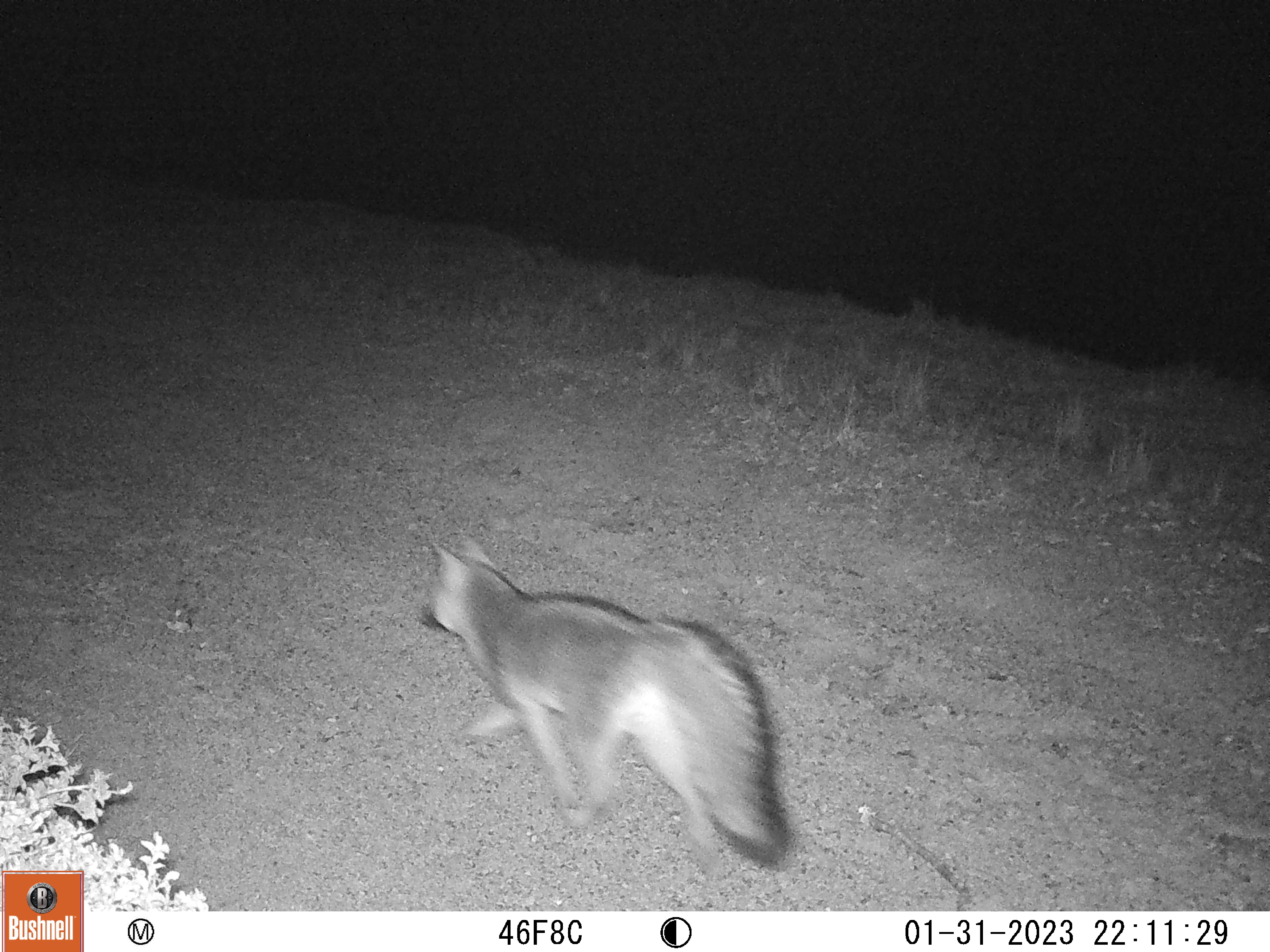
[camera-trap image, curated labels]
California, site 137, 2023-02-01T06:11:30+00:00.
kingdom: Animalia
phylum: Chordata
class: Mammalia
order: Carnivora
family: Canidae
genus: Urocyon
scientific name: Urocyon cinereoargenteus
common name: gray fox